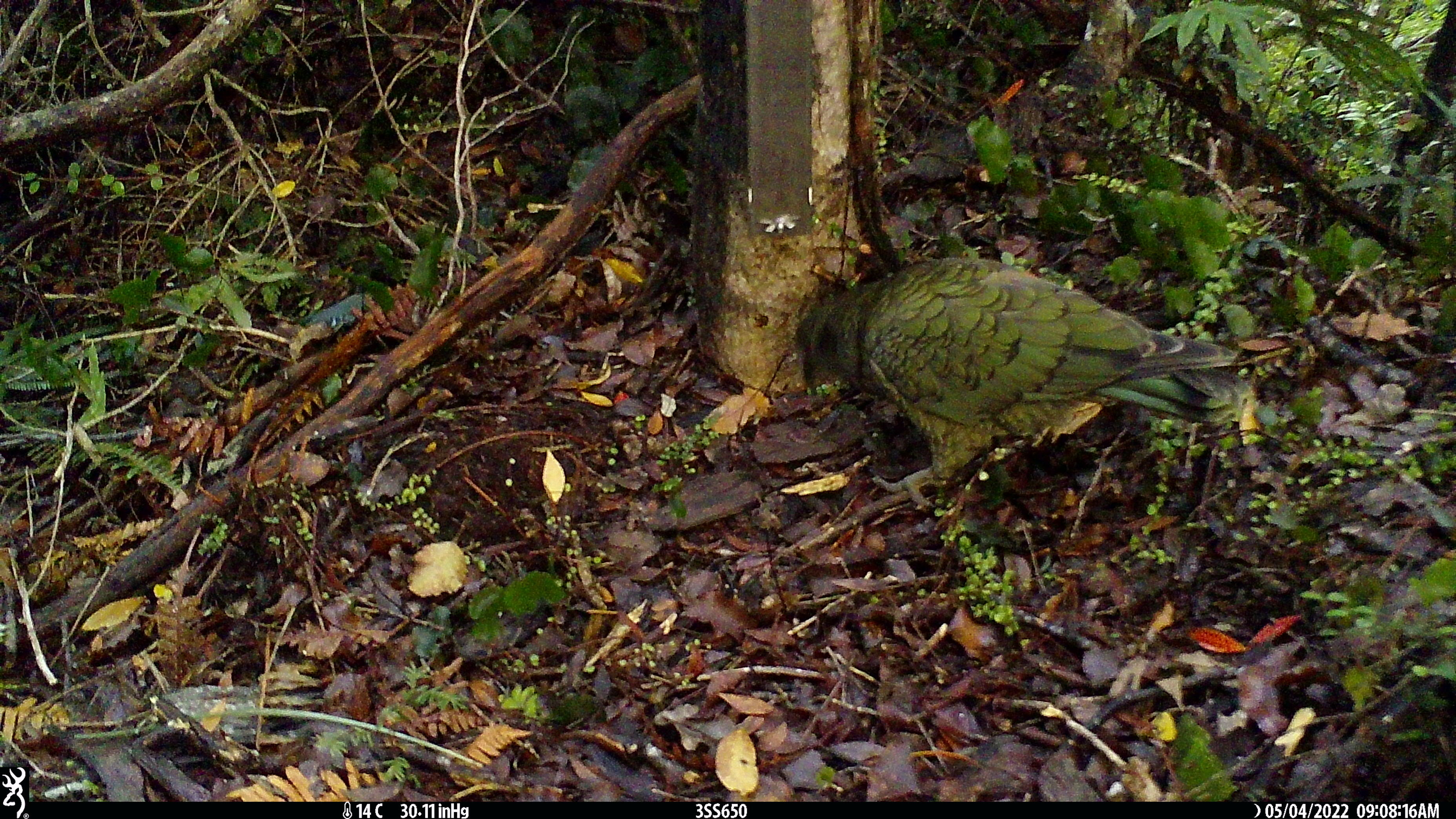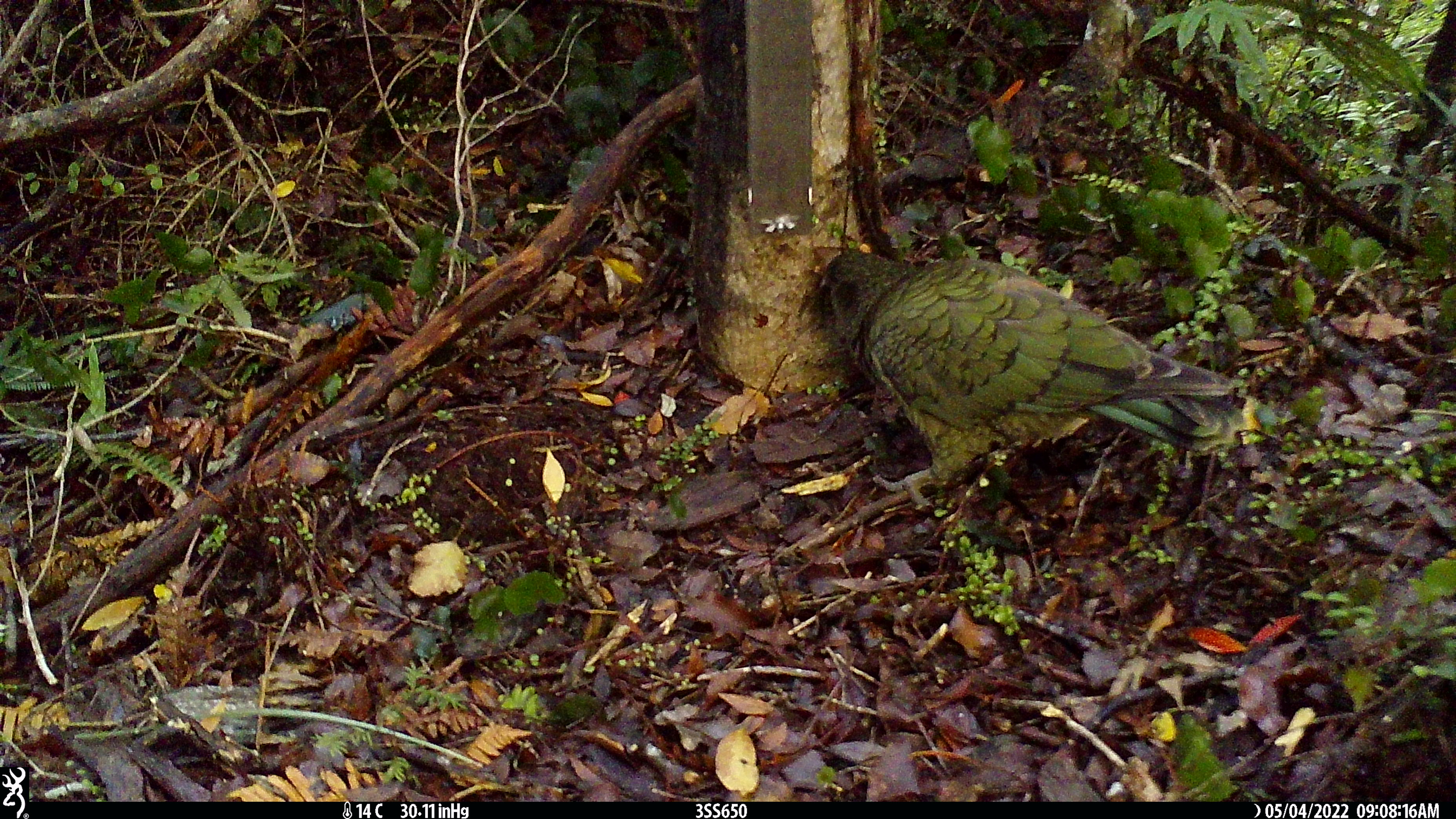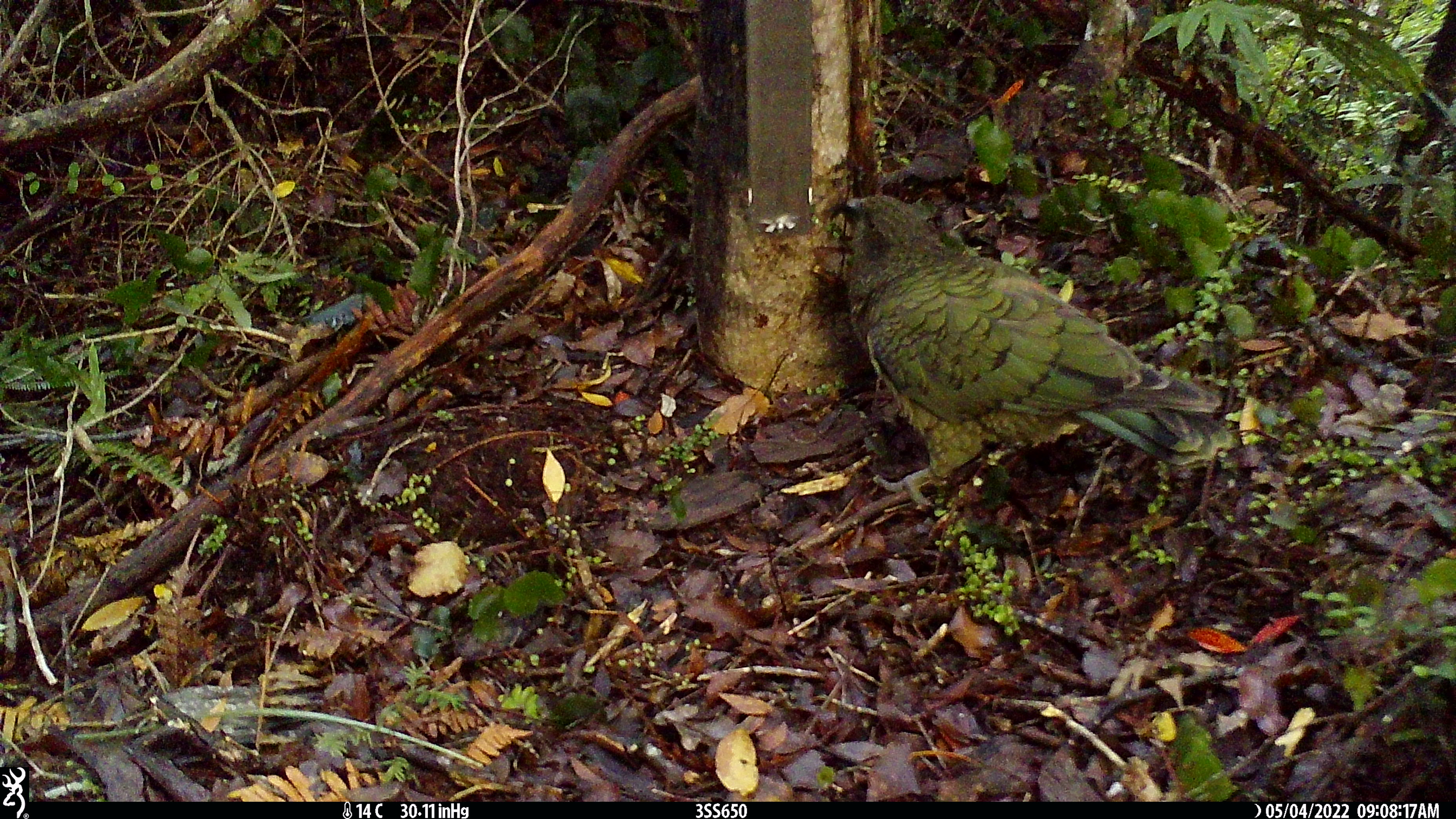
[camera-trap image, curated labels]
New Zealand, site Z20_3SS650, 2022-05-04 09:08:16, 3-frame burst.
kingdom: Animalia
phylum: Chordata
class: Aves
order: Psittaciformes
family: Strigopidae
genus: Nestor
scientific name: Nestor notabilis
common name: kea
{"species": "kea (Nestor notabilis)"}